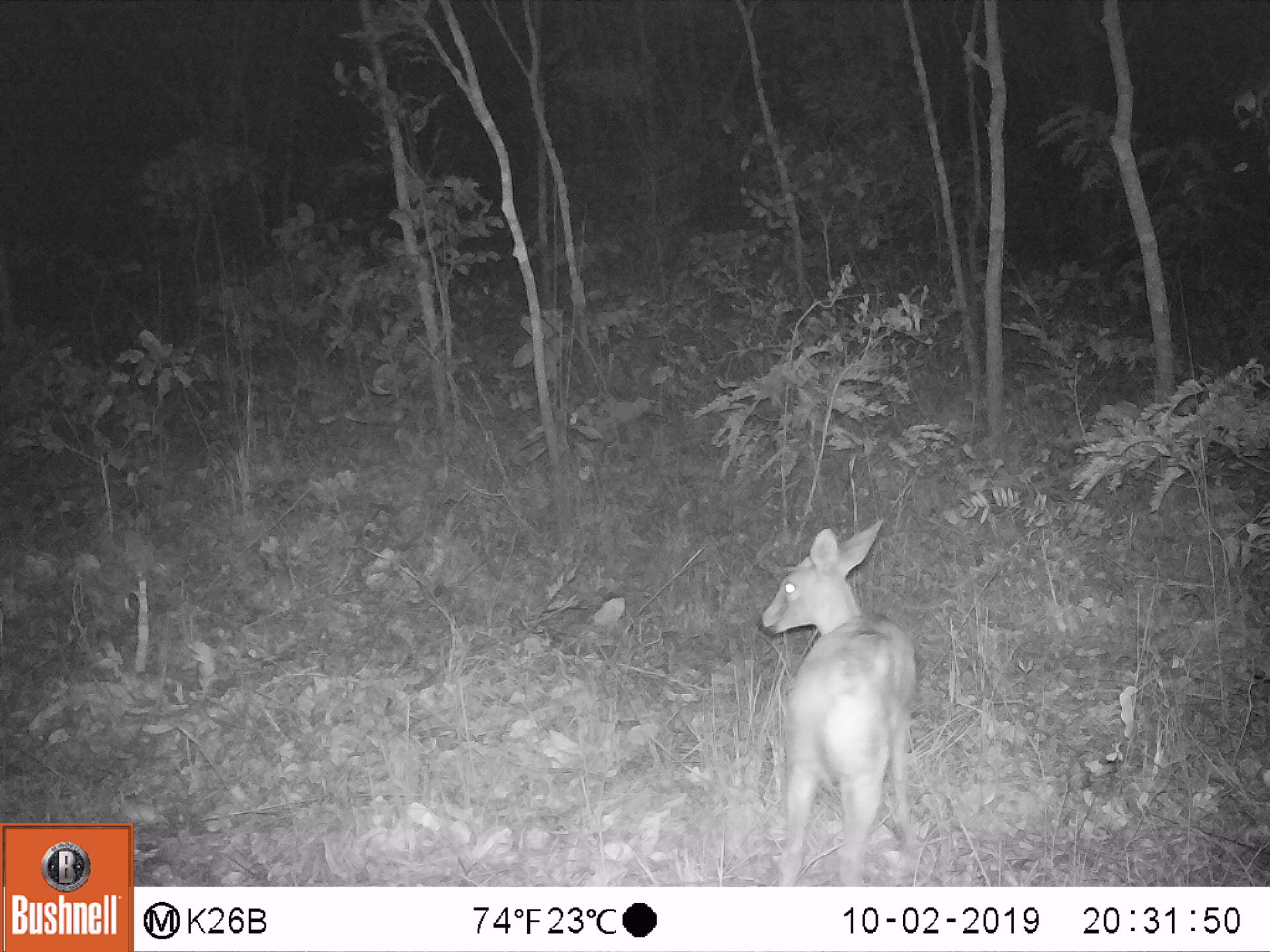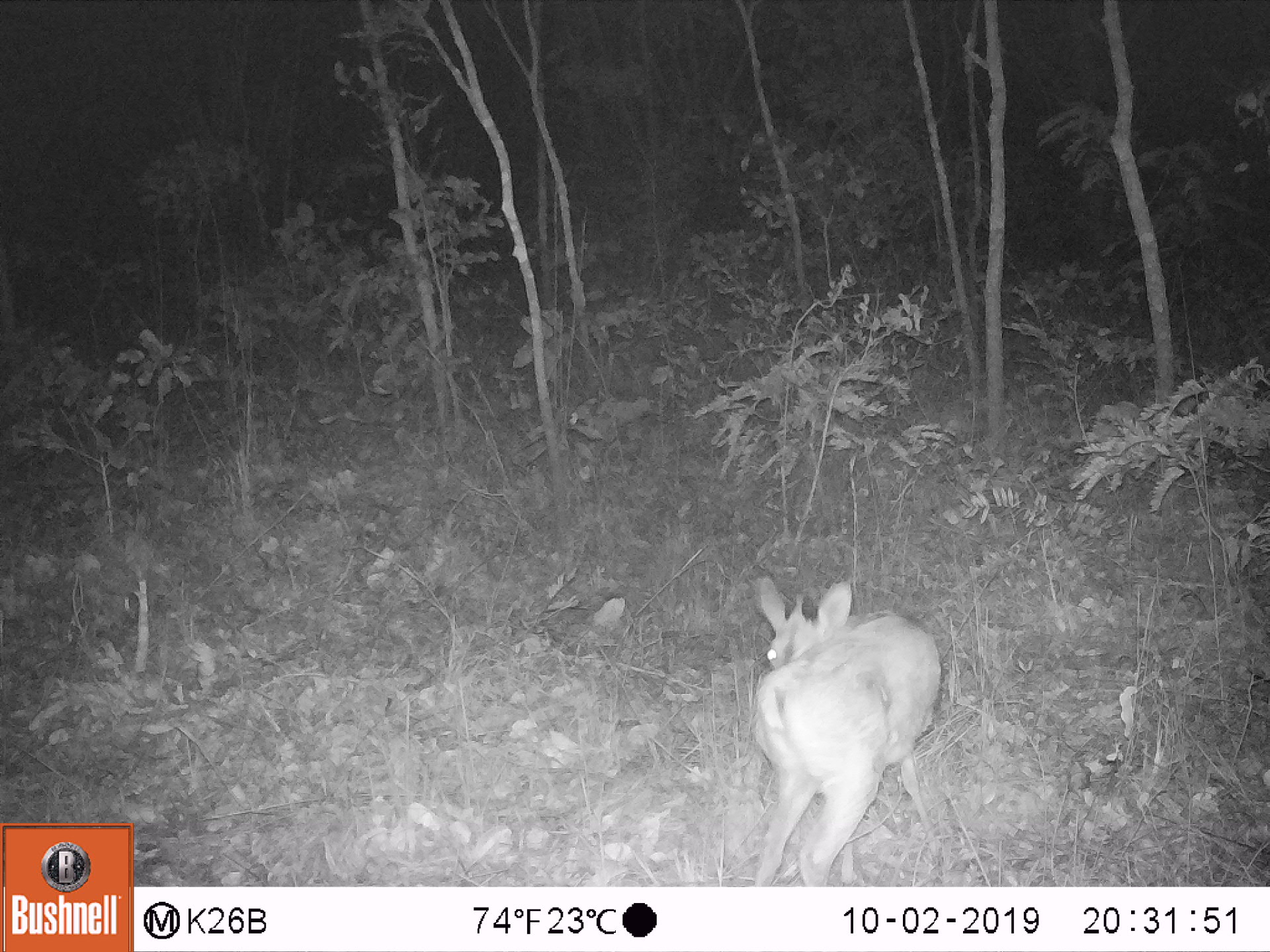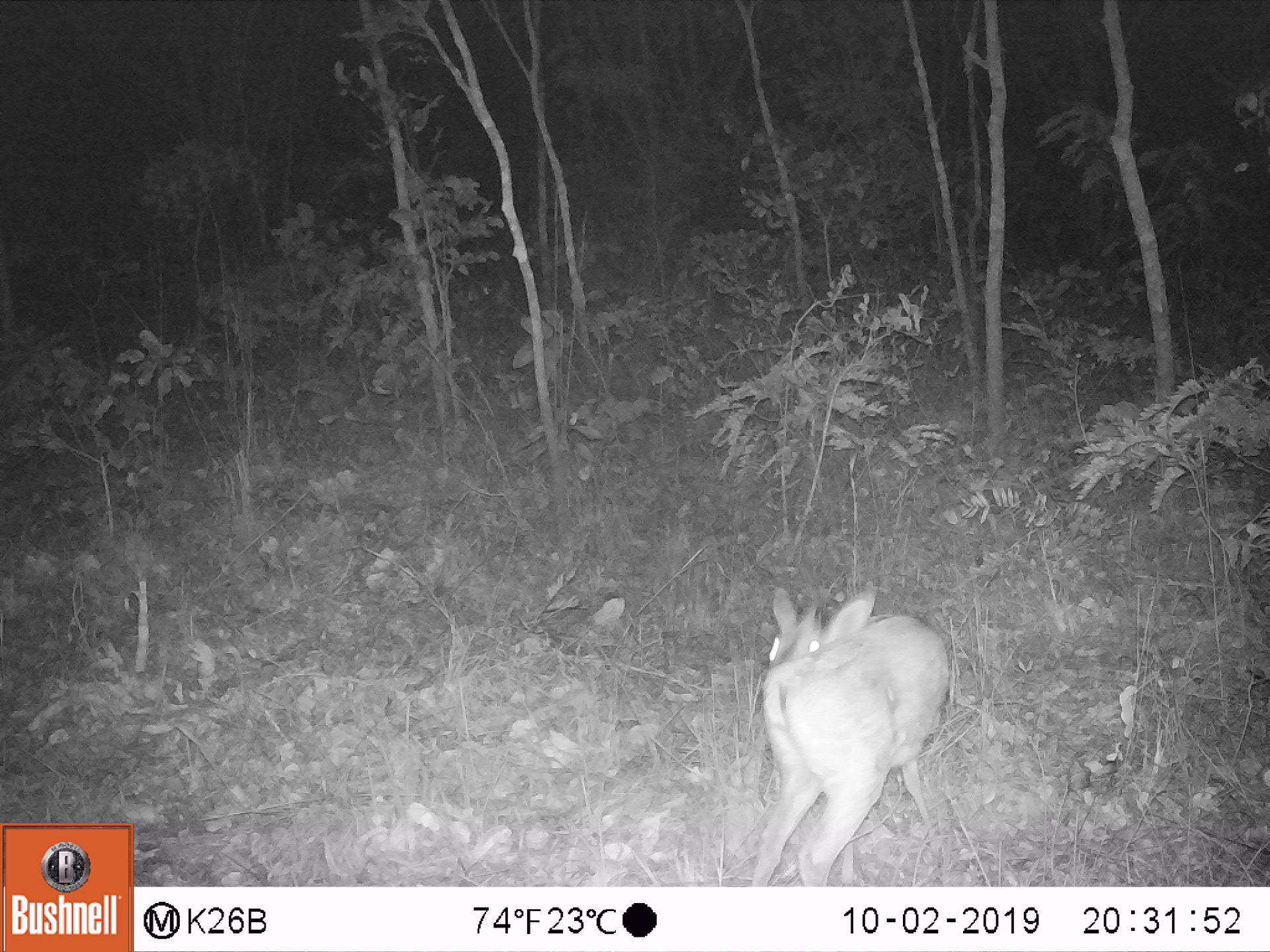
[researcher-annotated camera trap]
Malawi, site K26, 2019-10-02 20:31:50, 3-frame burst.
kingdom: Animalia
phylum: Chordata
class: Mammalia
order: Artiodactyla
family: Bovidae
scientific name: Antilopinae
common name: small antelope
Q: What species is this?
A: Small antelope (Antilopinae).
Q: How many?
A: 1.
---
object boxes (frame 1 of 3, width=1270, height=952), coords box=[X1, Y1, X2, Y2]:
small antelope: box=[757, 520, 919, 877]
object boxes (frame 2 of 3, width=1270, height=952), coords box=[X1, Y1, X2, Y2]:
small antelope: box=[744, 572, 945, 880]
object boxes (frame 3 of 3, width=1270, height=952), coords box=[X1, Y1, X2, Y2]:
small antelope: box=[749, 586, 952, 883]